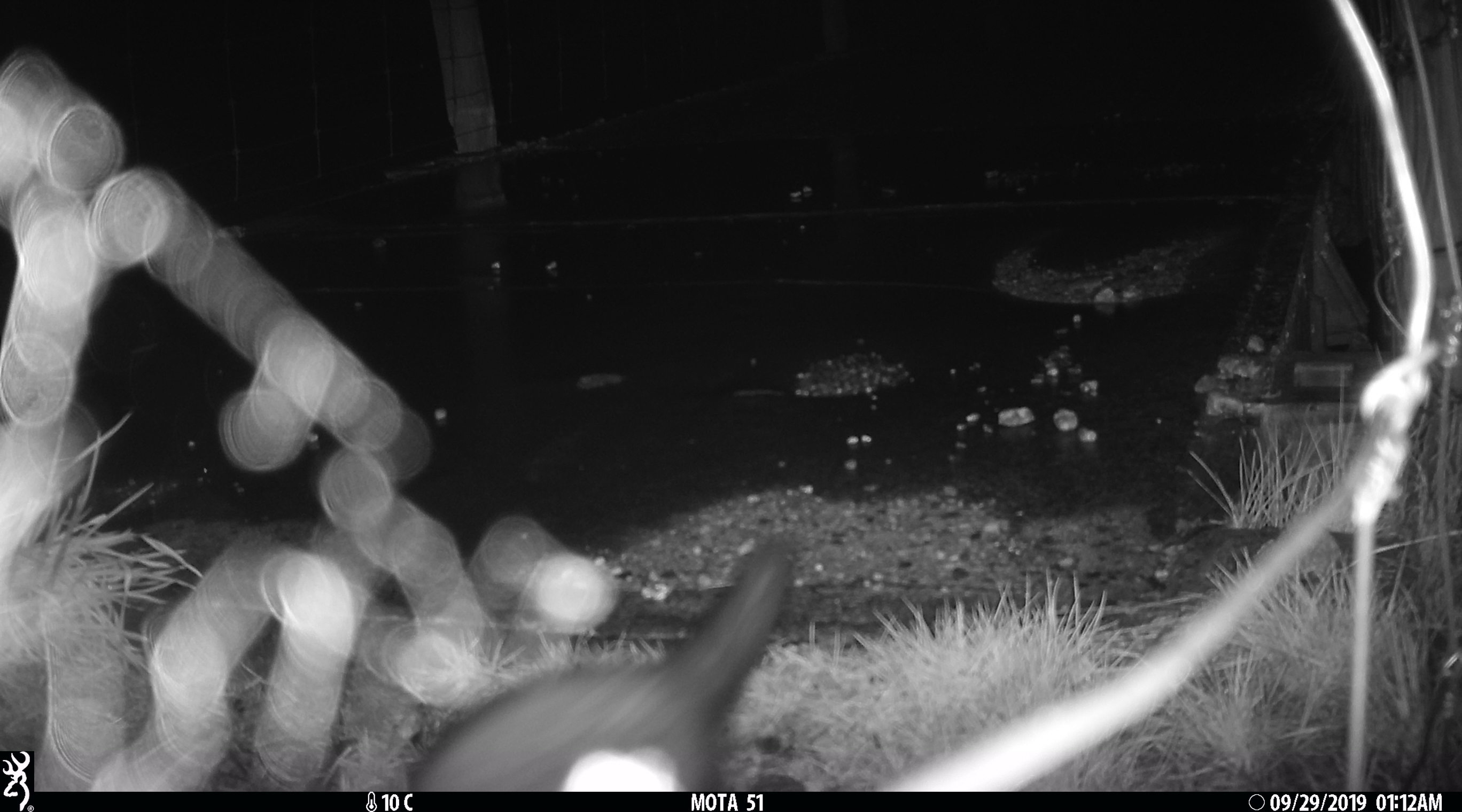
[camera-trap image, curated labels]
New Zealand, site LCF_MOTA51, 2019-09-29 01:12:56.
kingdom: Animalia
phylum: Chordata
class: Mammalia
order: Carnivora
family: Mustelidae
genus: Mustela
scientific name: Mustela furo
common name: ferret